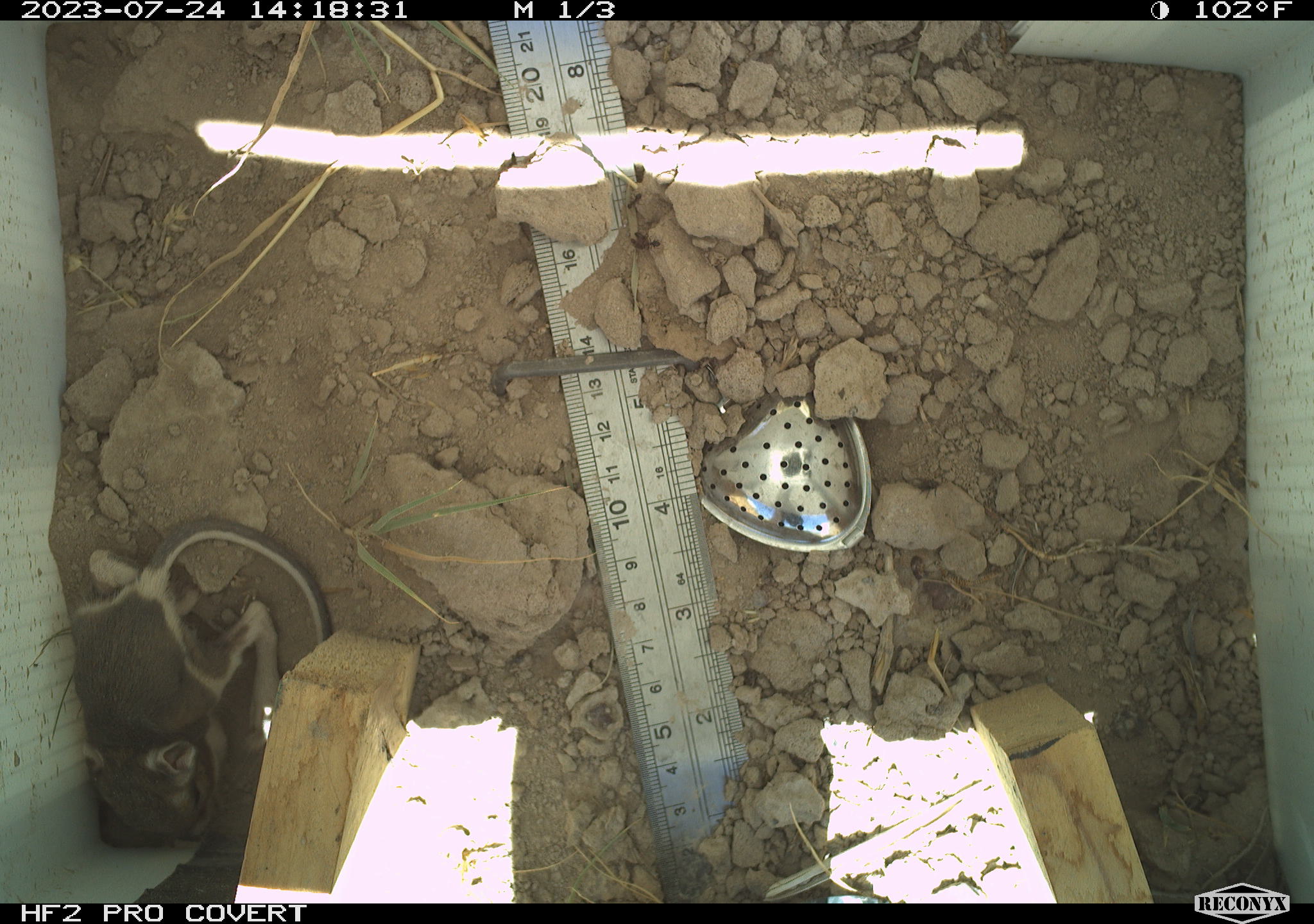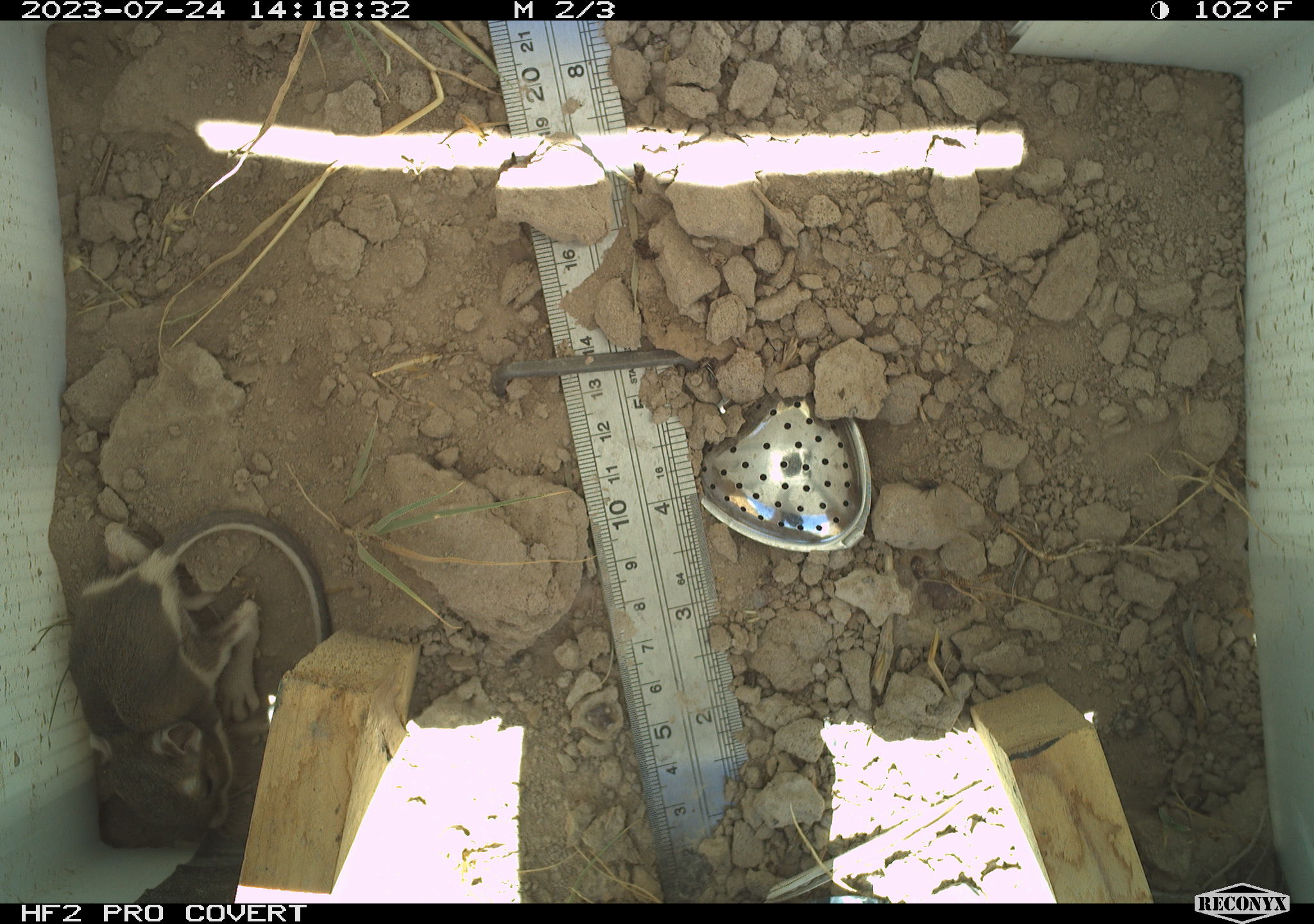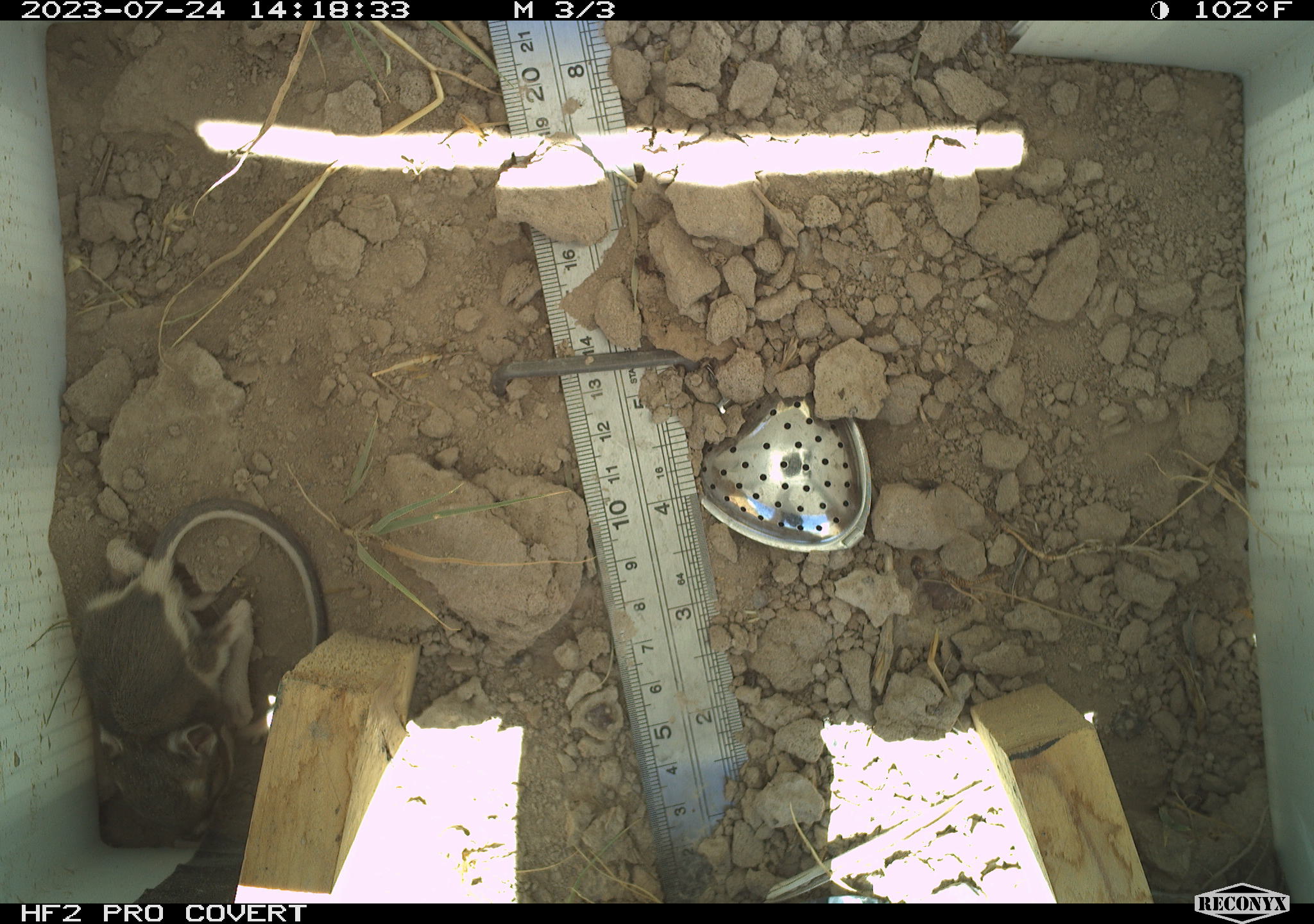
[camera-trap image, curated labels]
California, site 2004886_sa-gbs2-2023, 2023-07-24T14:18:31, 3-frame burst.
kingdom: Animalia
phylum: Chordata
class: Mammalia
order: Rodentia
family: Heteromyidae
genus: Dipodomys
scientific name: Dipodomys ordii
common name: ord's kangaroo rat